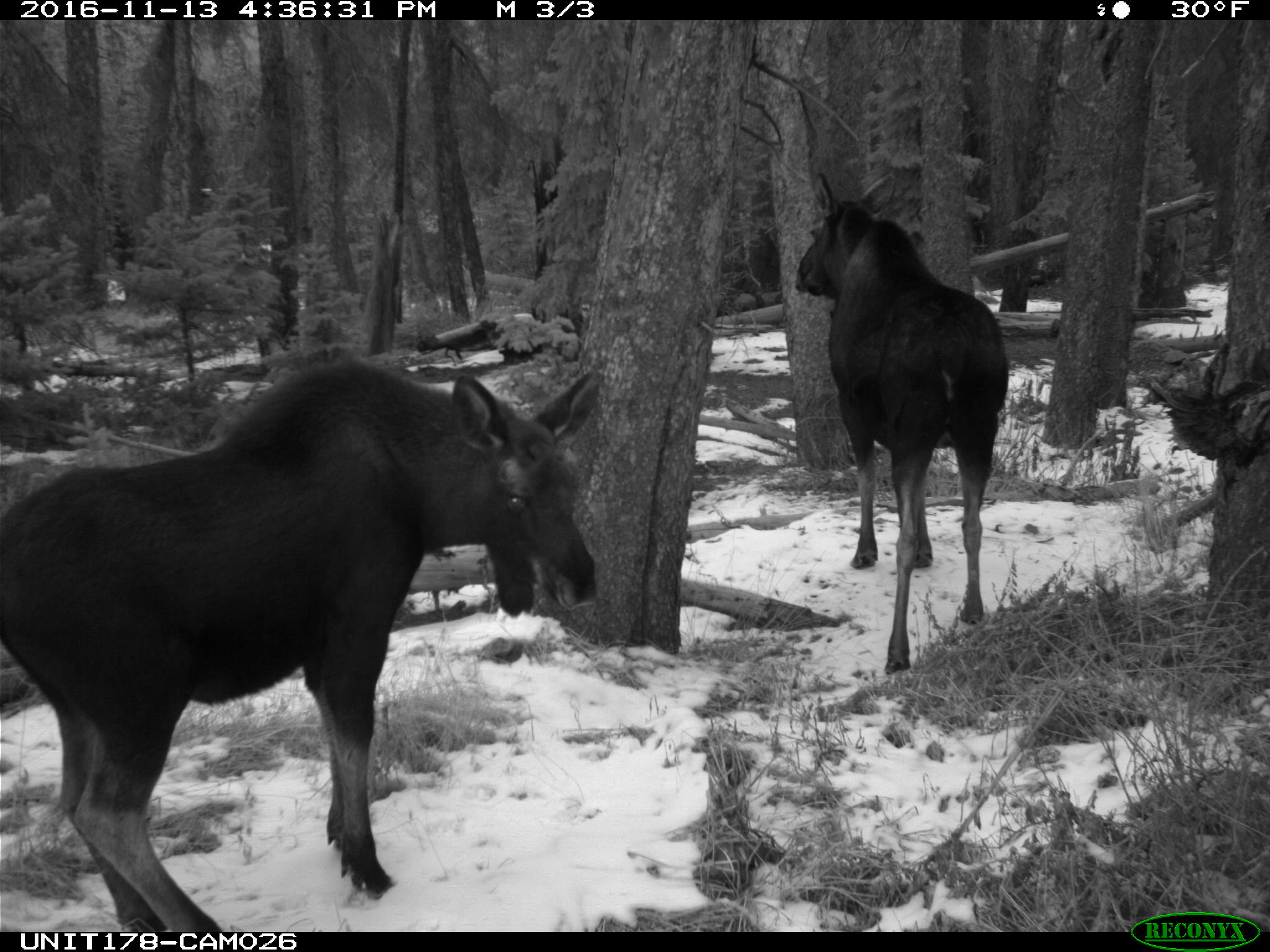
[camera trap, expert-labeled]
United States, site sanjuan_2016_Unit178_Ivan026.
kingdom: Animalia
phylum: Chordata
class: Mammalia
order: Artiodactyla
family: Cervidae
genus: Alces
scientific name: Alces alces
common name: moose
Alces alces (moose).